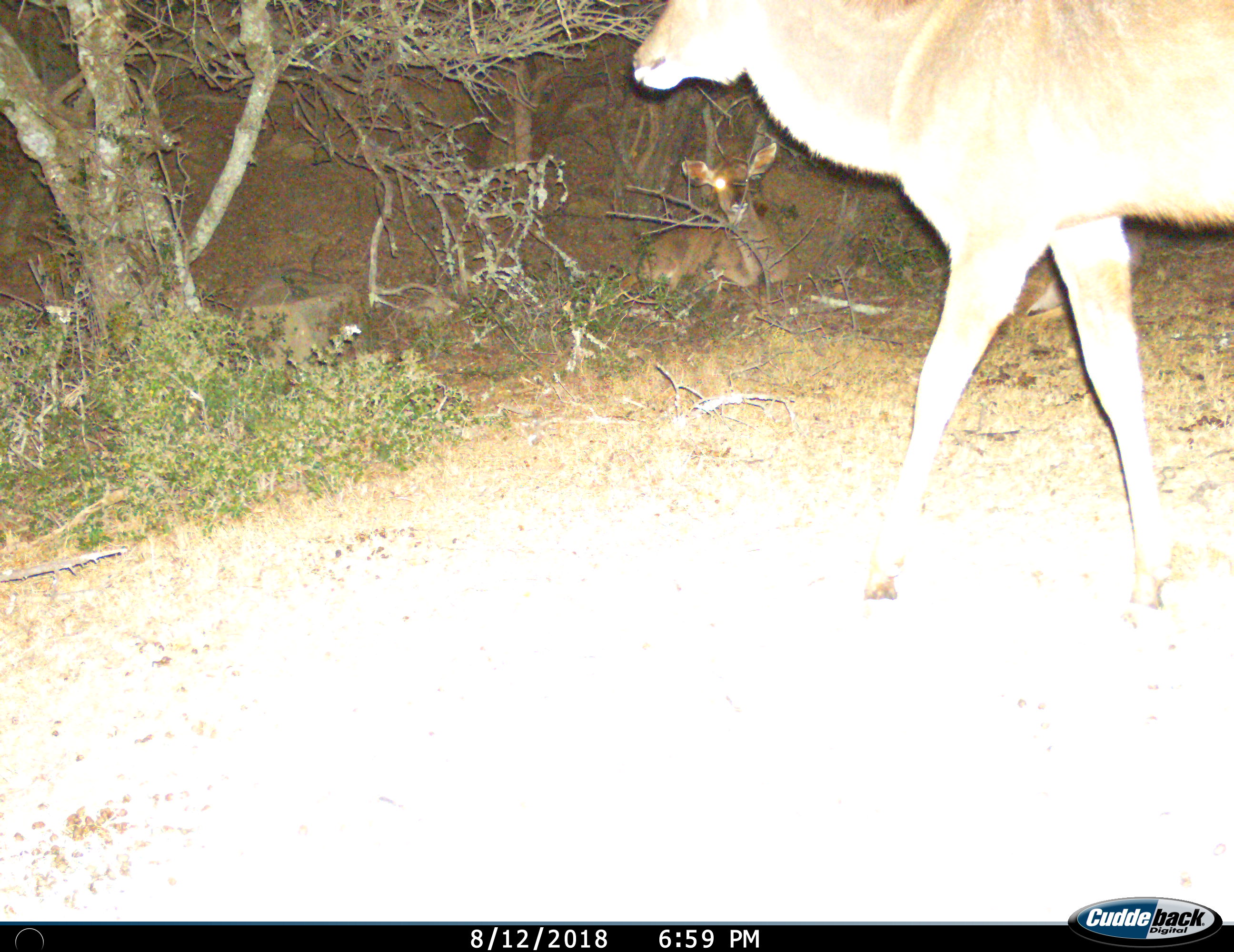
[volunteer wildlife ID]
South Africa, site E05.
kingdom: Animalia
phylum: Chordata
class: Mammalia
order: Artiodactyla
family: Bovidae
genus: Tragelaphus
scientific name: Tragelaphus strepsiceros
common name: greater kudu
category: kudu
Kudu (greater kudu) (Tragelaphus strepsiceros), count 2. Behavior (volunteer vote fractions): standing 30%, resting 60%, moving 80%, interacting 0%. Young present (vote fraction): 50%. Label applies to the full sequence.